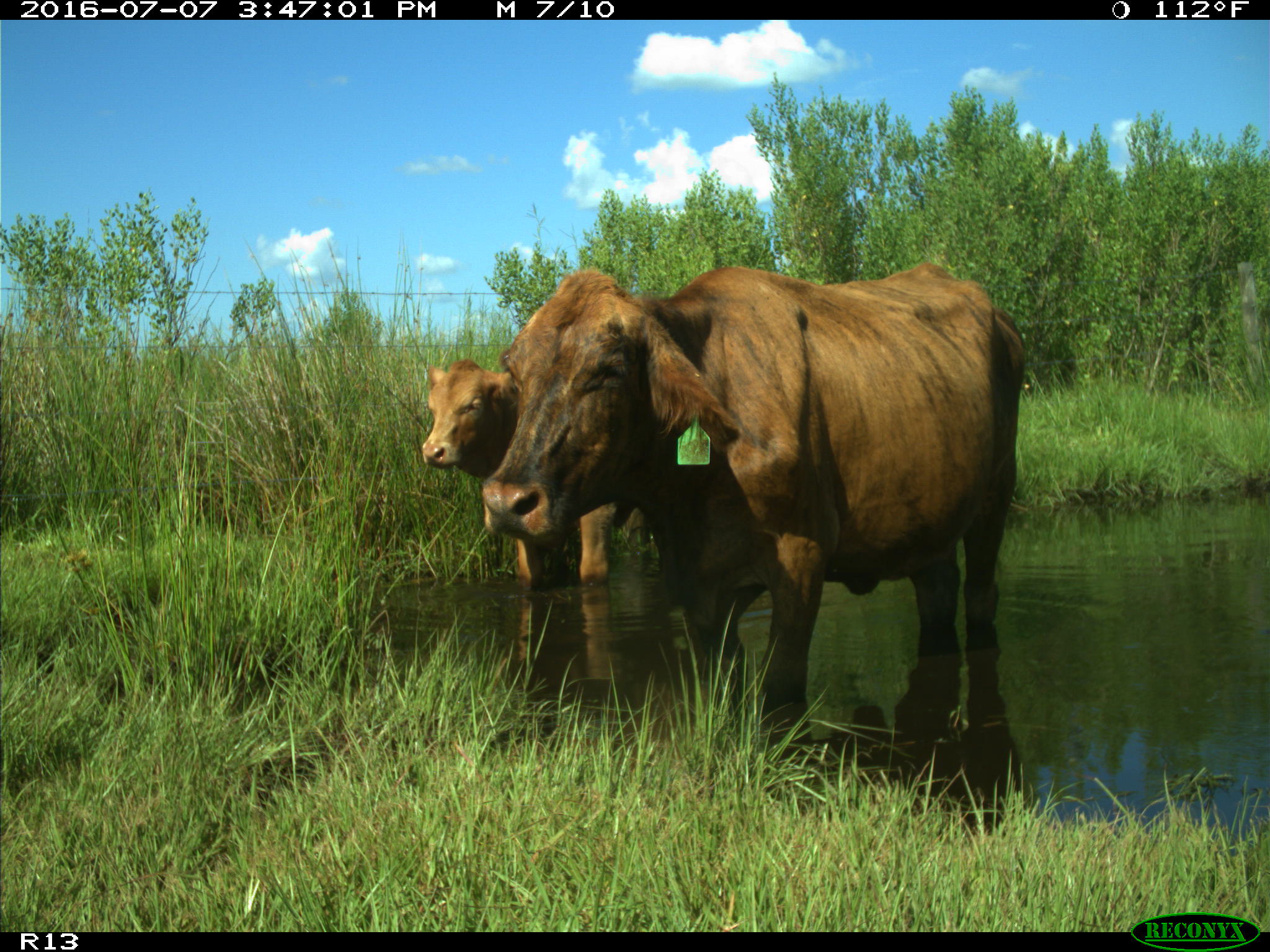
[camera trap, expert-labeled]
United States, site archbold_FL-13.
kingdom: Animalia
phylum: Chordata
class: Mammalia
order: Artiodactyla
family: Bovidae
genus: Bos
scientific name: Bos taurus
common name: domestic cow